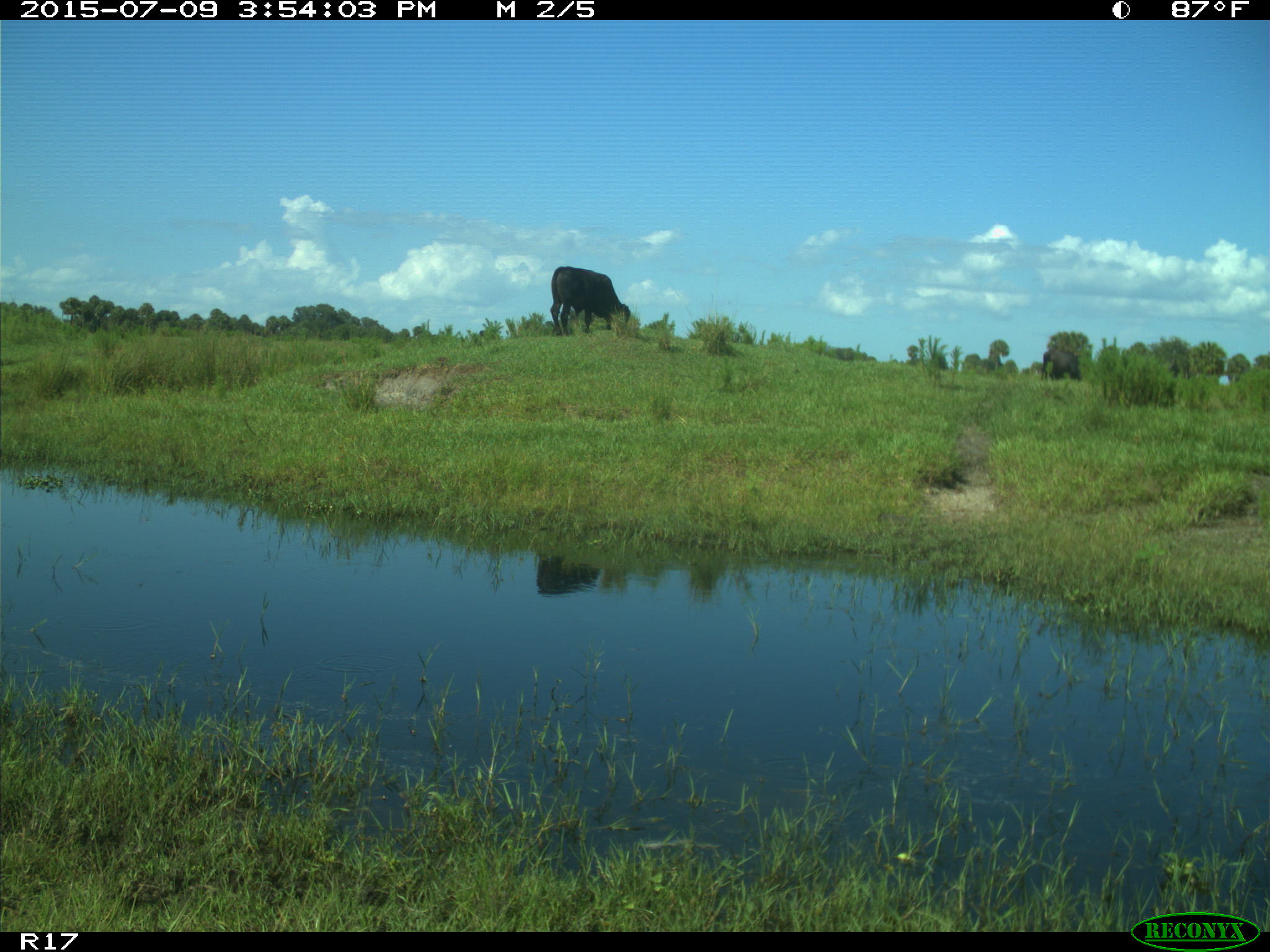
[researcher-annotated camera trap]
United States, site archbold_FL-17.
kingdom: Animalia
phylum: Chordata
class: Mammalia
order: Artiodactyla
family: Bovidae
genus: Bos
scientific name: Bos taurus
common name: domestic cow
Bos taurus (domestic cow).